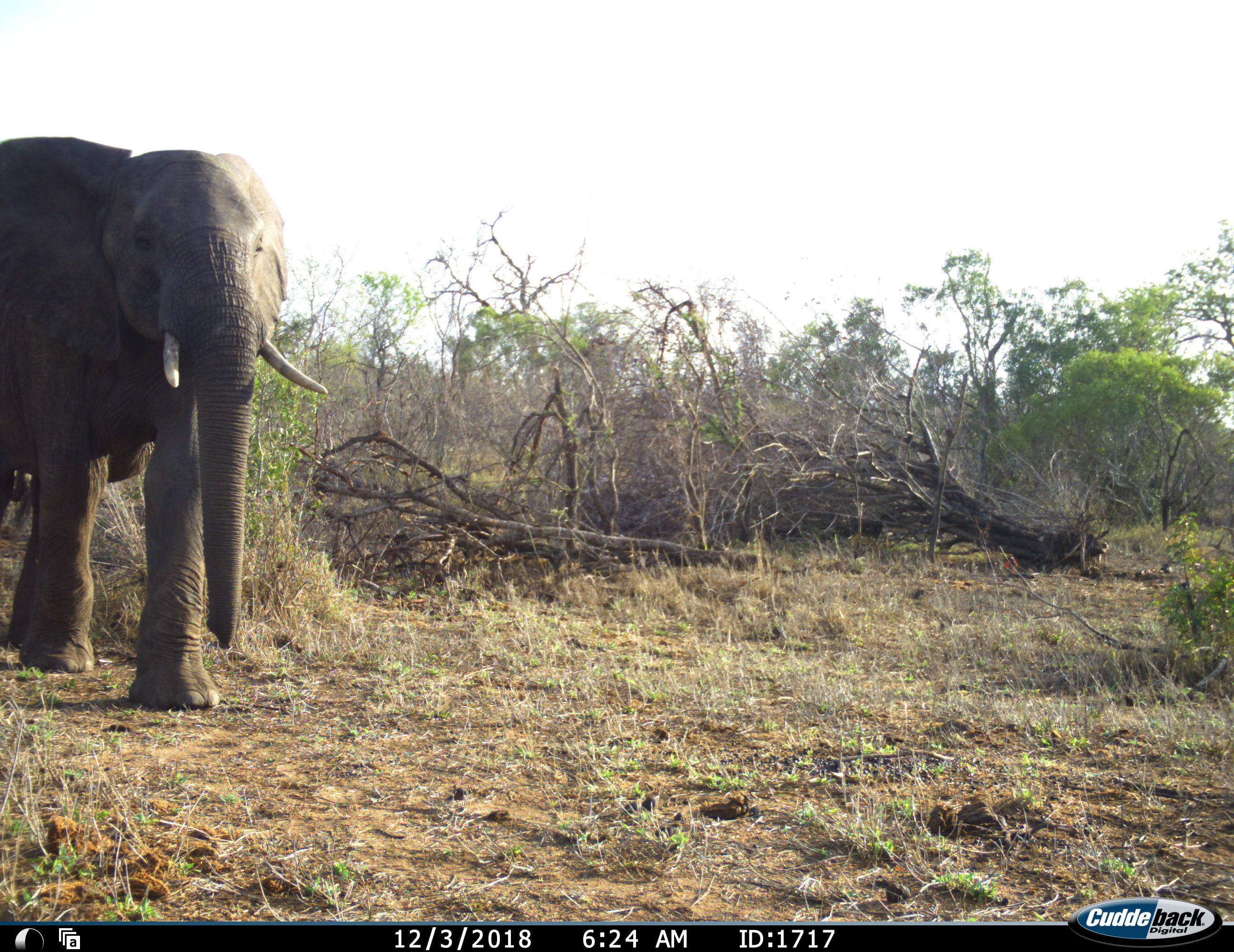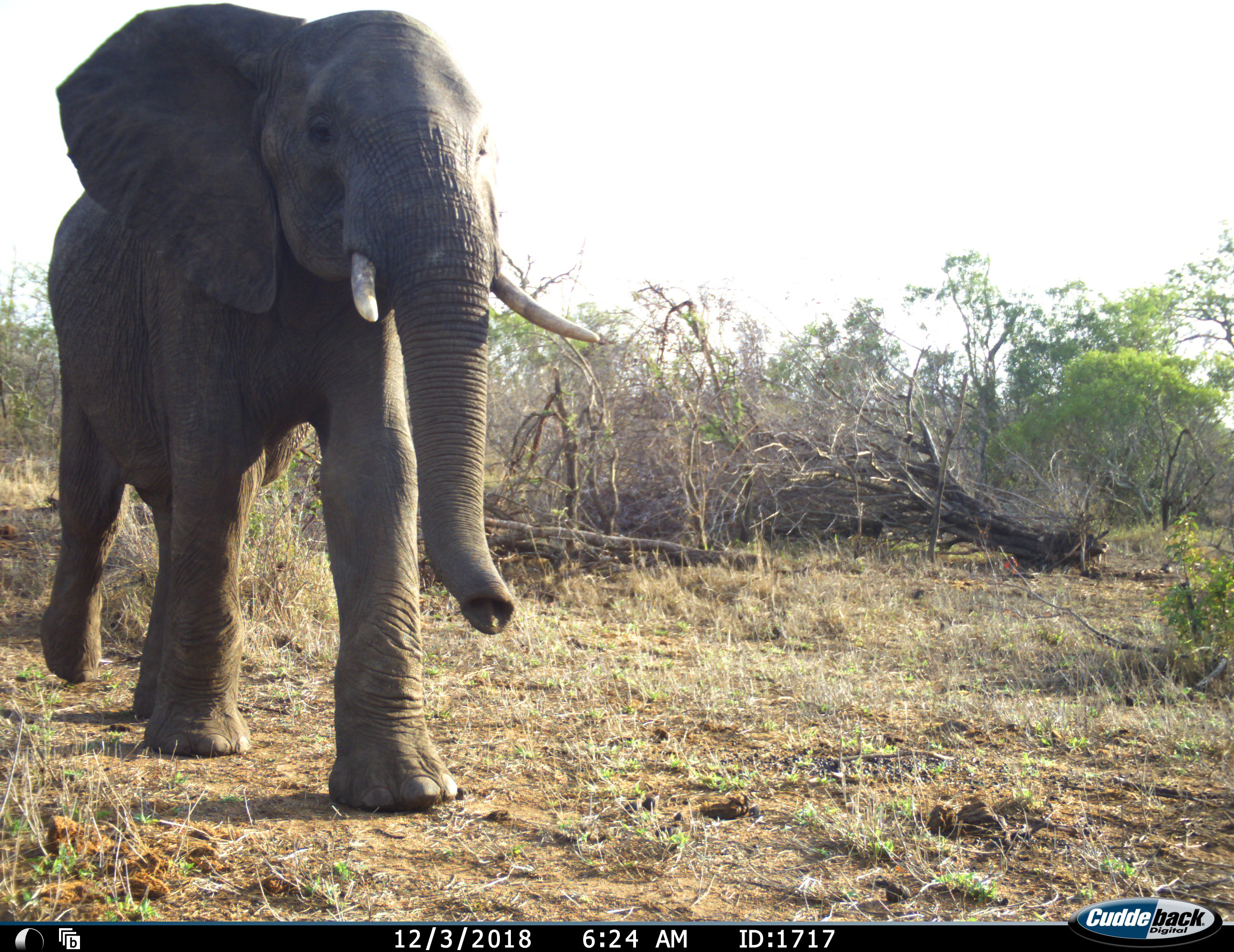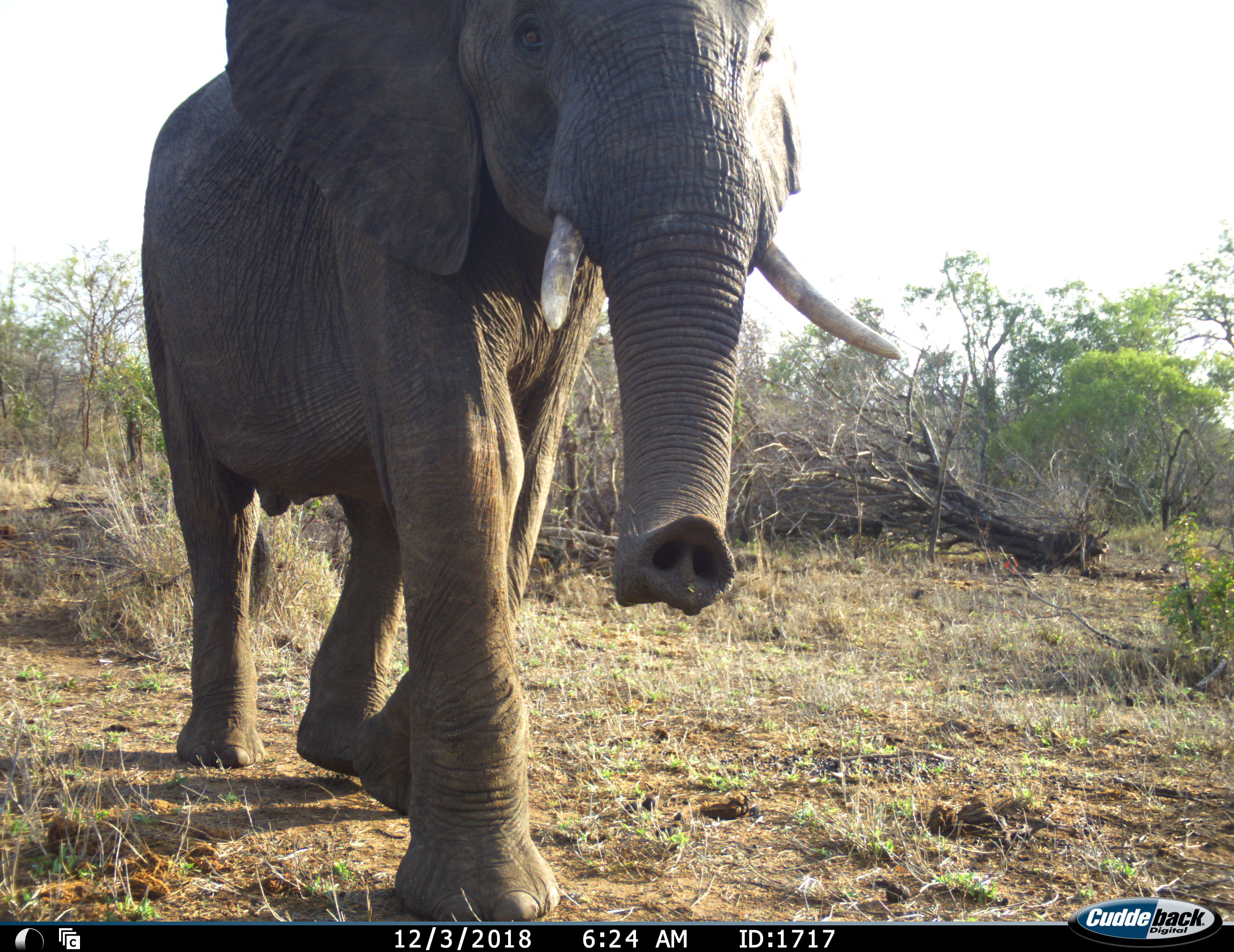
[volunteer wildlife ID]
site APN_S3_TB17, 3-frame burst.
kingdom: Animalia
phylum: Chordata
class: Mammalia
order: Proboscidea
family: Elephantidae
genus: Loxodonta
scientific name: Loxodonta africana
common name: african bush elephant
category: elephant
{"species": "elephant (african bush elephant) (Loxodonta africana)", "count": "1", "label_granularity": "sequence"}